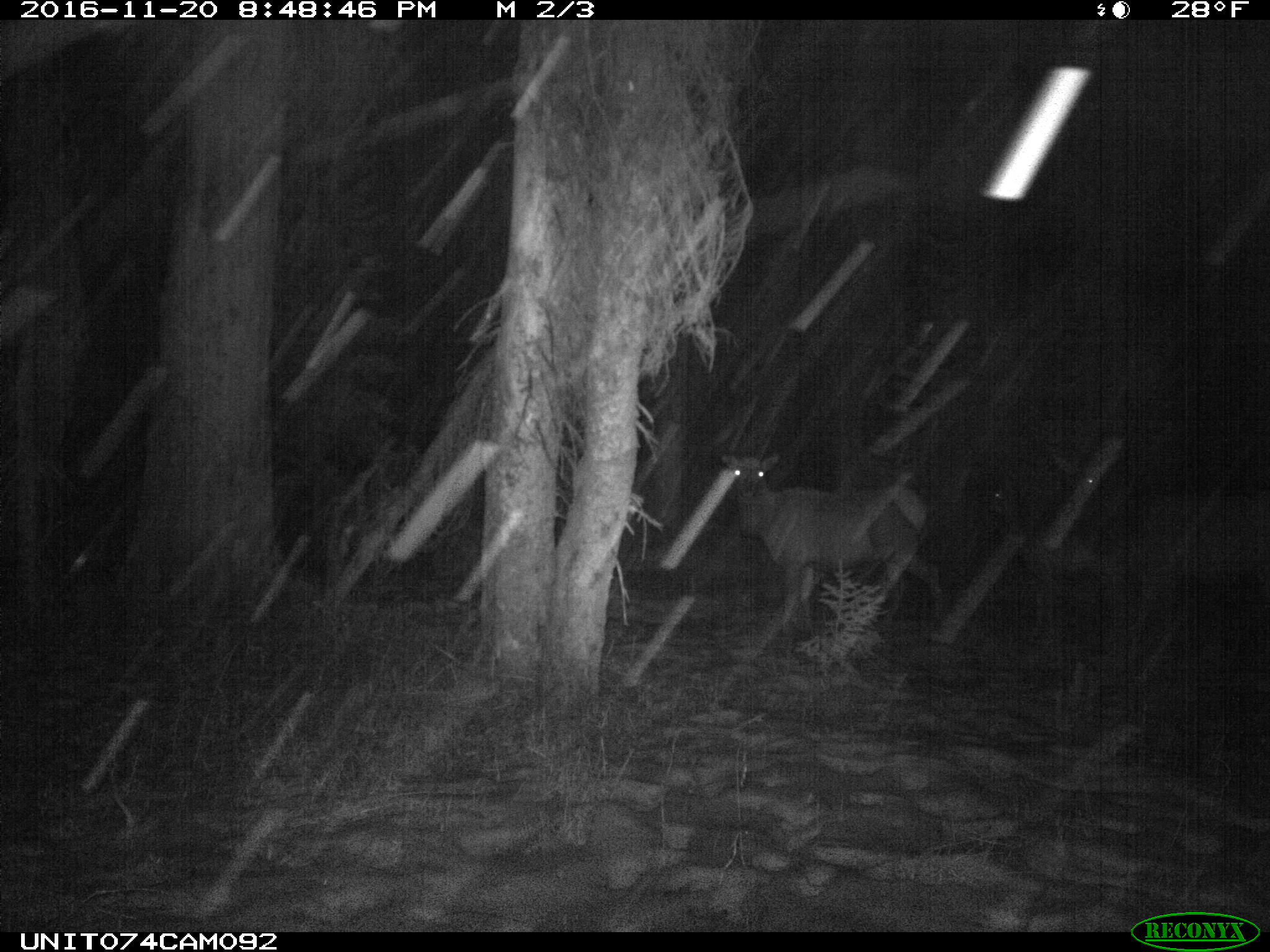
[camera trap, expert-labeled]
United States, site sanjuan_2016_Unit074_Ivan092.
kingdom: Animalia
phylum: Chordata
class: Mammalia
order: Artiodactyla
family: Cervidae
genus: Cervus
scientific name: Cervus elaphus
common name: red deer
Cervus elaphus (red deer).